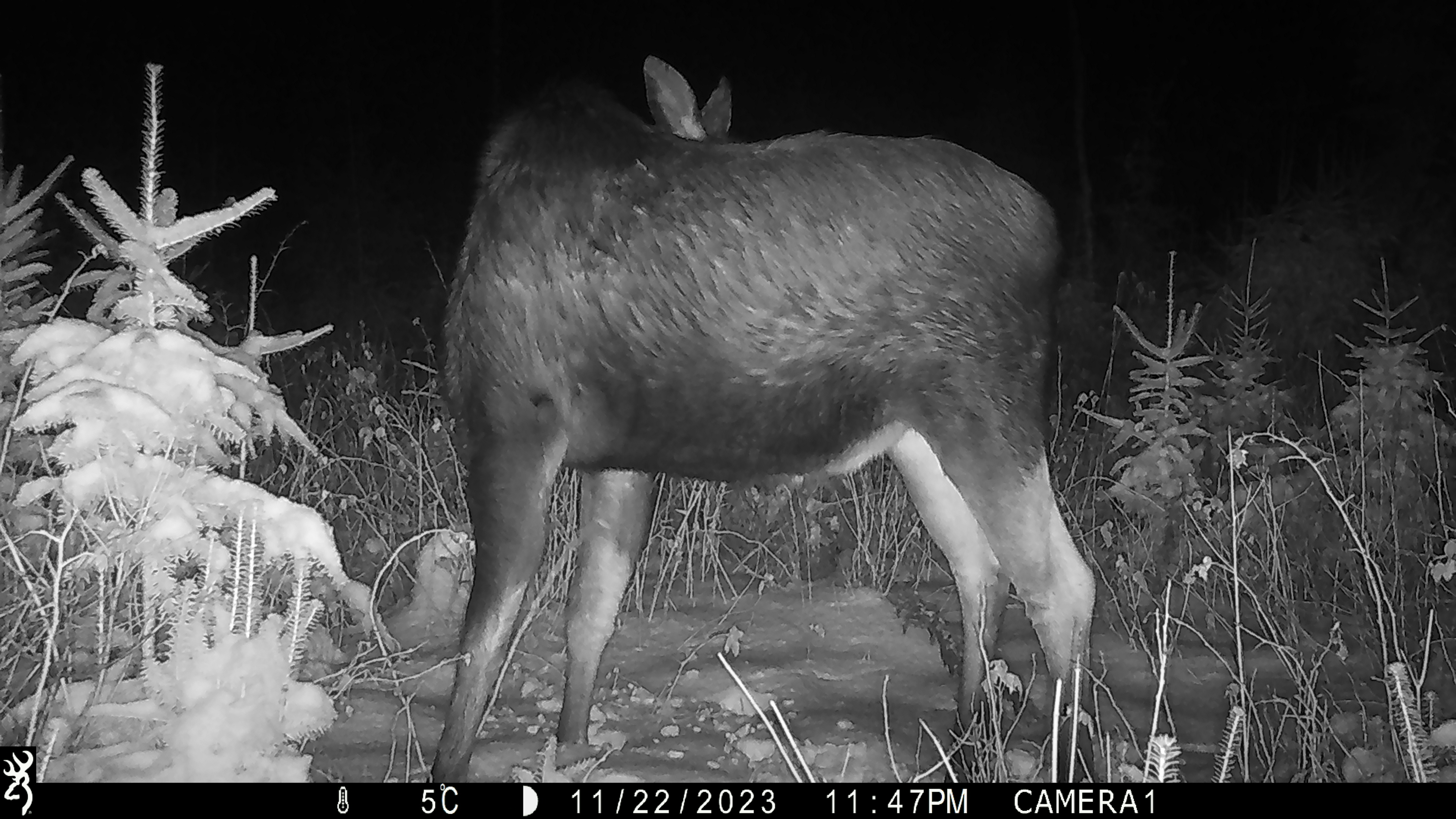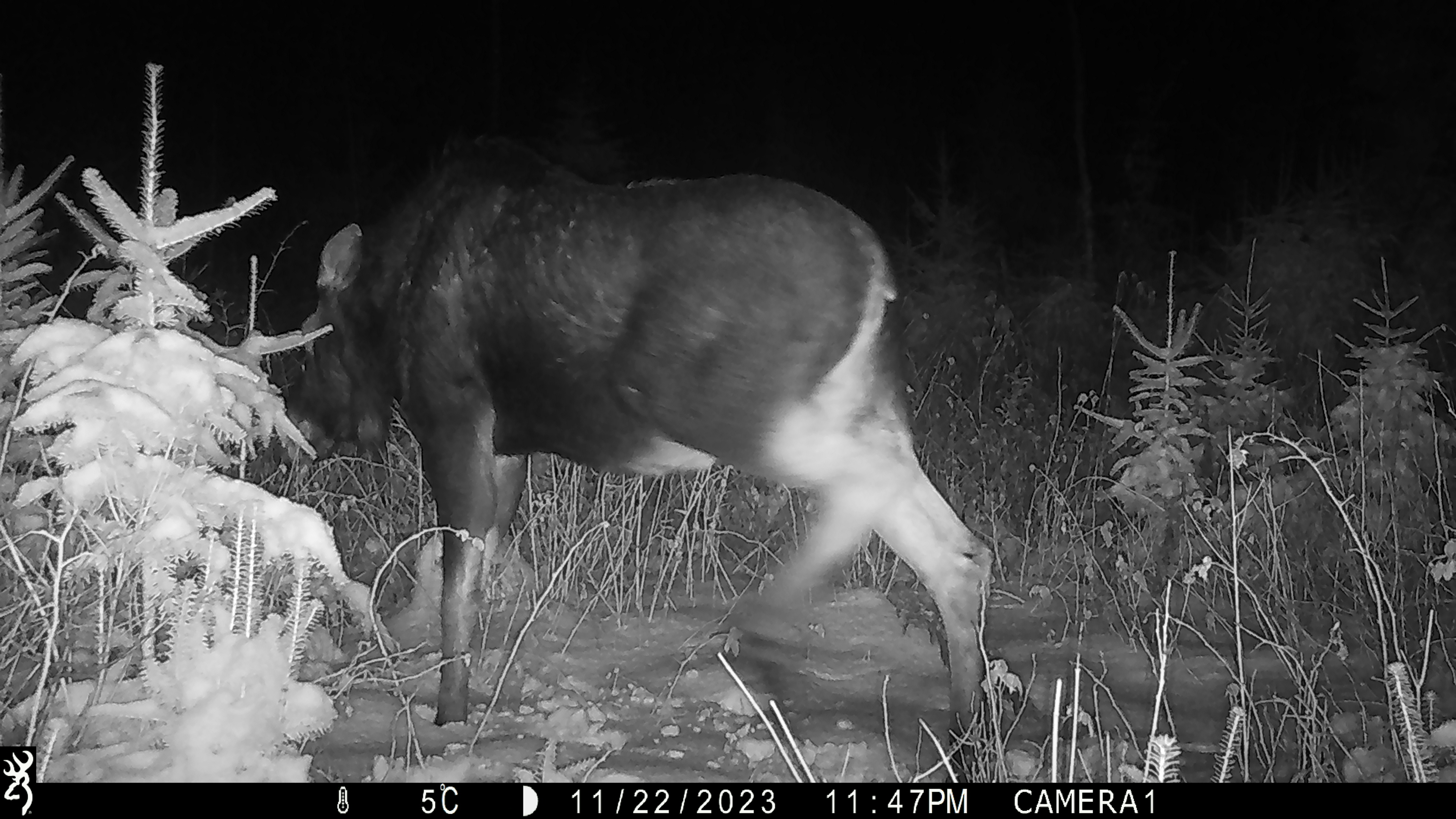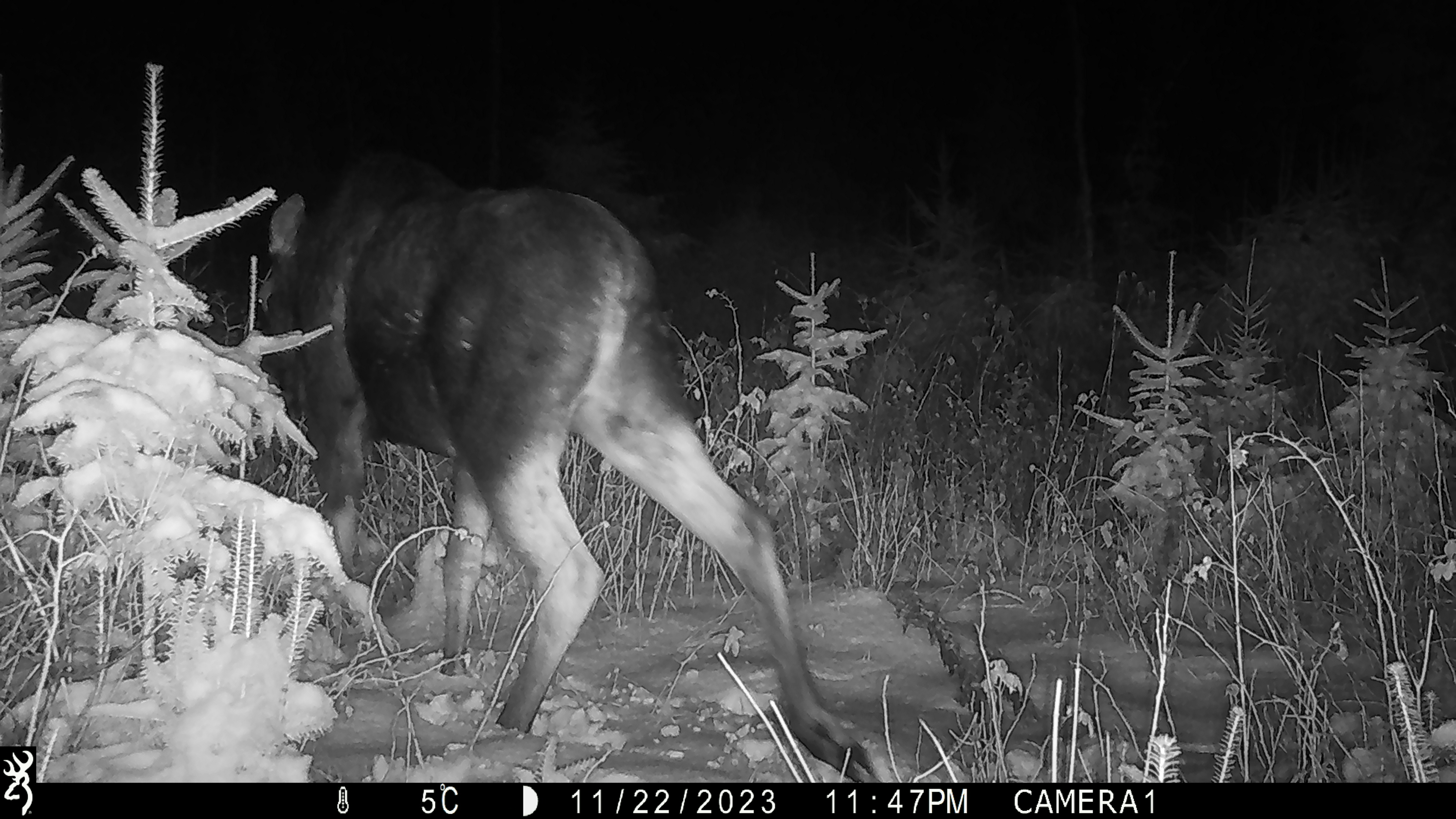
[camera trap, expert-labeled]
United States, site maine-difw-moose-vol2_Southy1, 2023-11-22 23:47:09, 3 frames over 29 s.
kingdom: Animalia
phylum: Chordata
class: Mammalia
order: Artiodactyla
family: Cervidae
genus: Alces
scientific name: Alces alces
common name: moose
Moose (Alces alces).